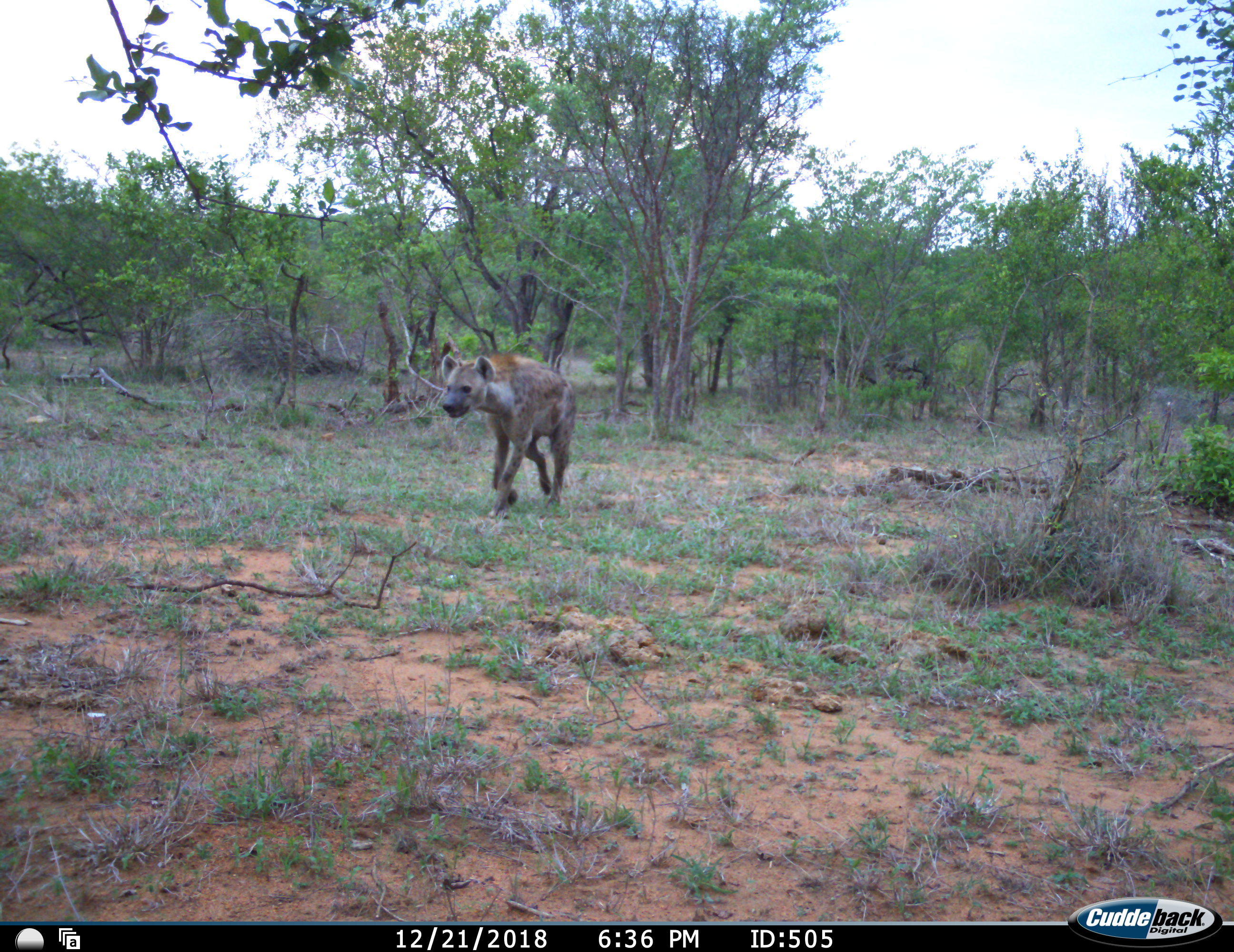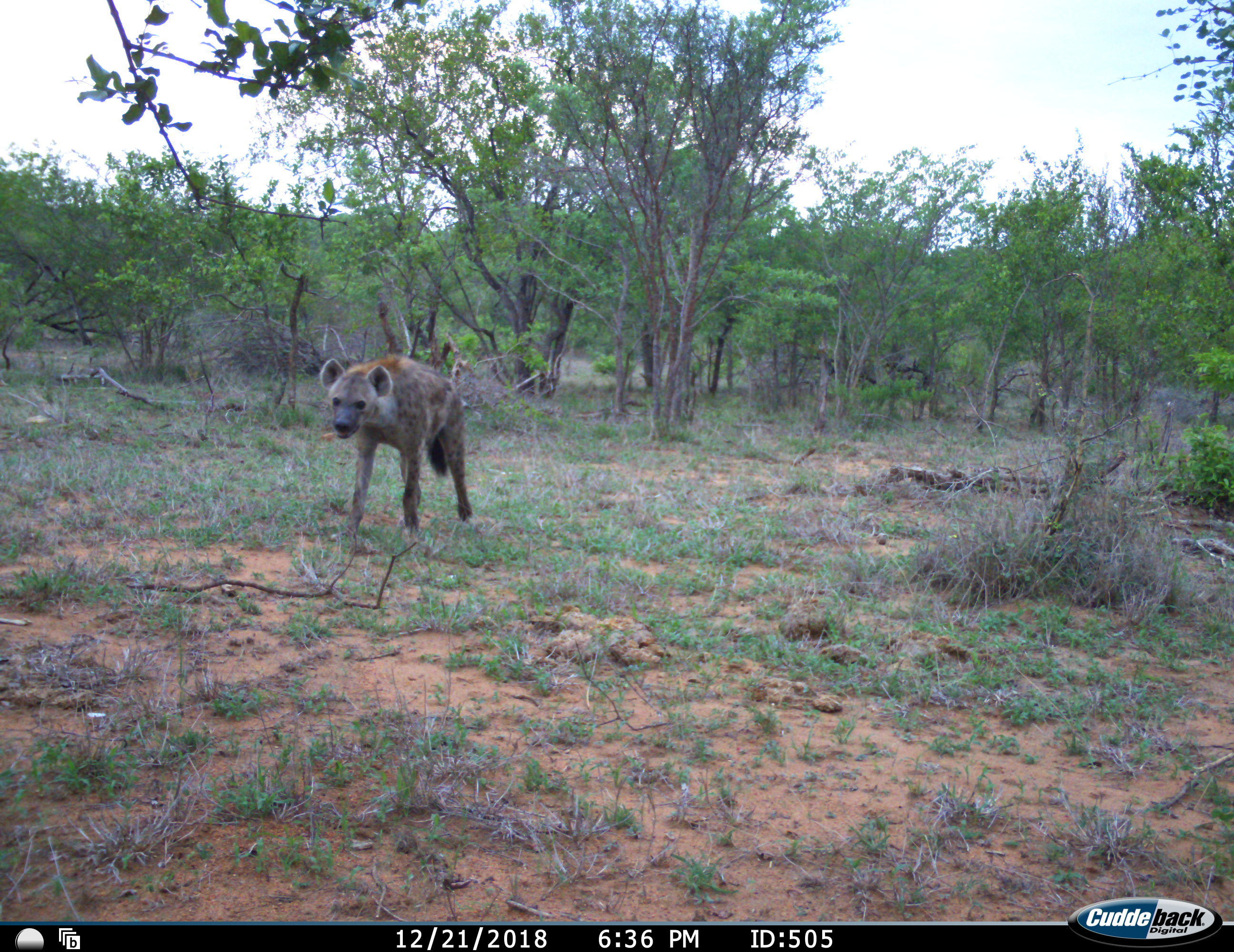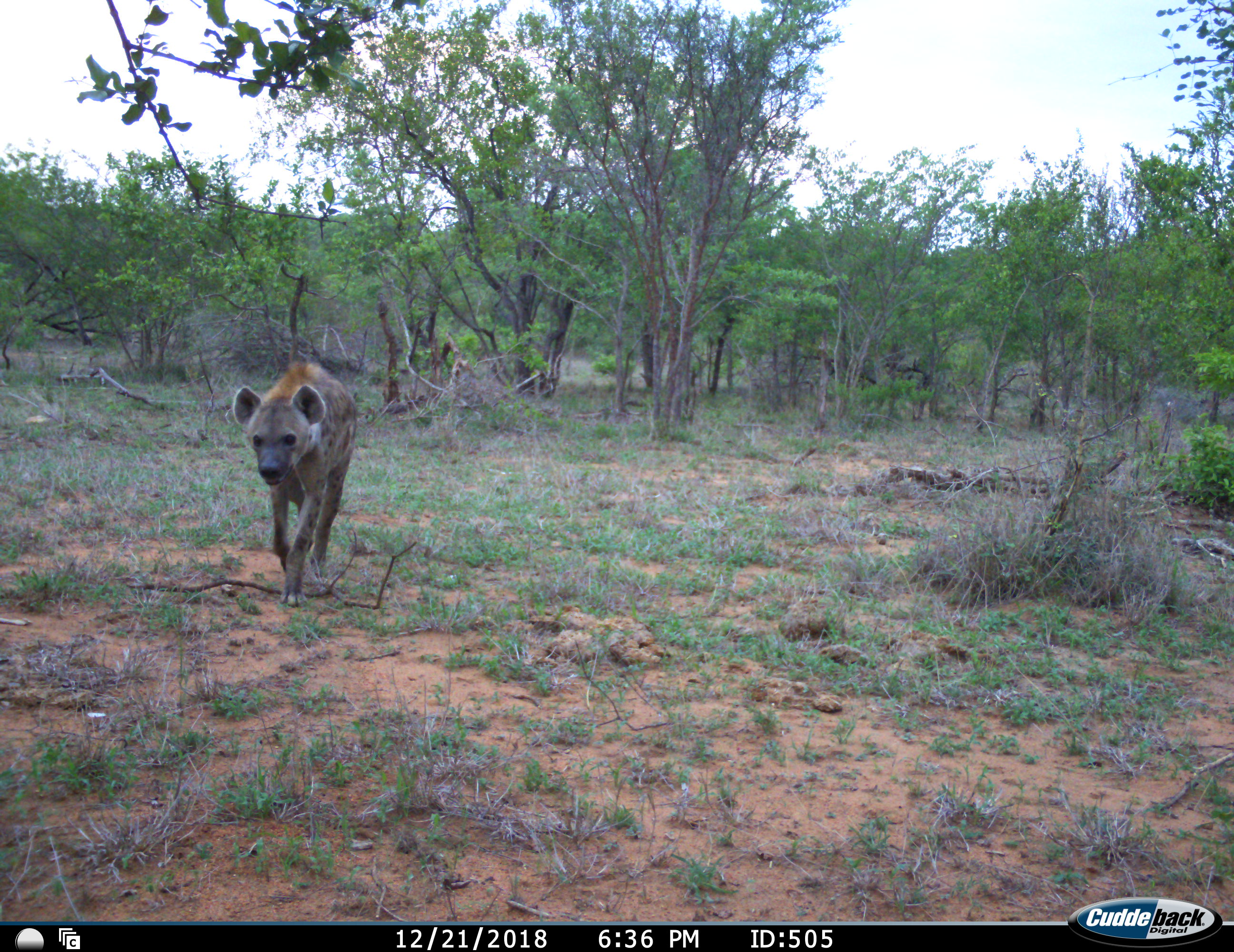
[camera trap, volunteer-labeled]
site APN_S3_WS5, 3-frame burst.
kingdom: Animalia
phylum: Chordata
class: Mammalia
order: Carnivora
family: Hyaenidae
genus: Crocuta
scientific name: Crocuta crocuta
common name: spotted hyena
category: hyenaspotted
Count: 1.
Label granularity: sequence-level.